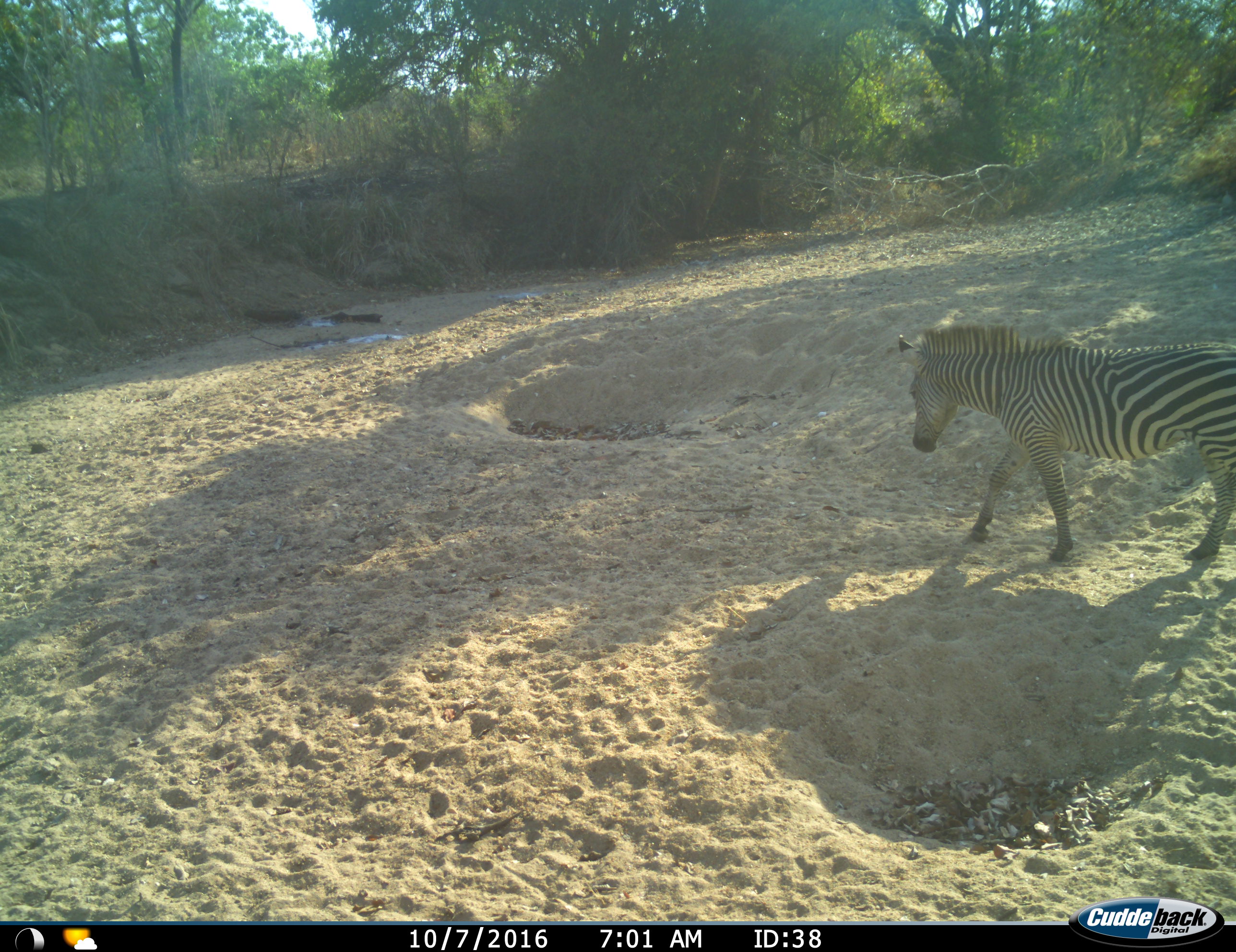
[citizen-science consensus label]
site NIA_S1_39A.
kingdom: Animalia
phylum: Chordata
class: Mammalia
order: Perissodactyla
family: Equidae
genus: Equus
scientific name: Equus quagga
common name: plains zebra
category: zebraplains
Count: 1.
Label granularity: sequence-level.